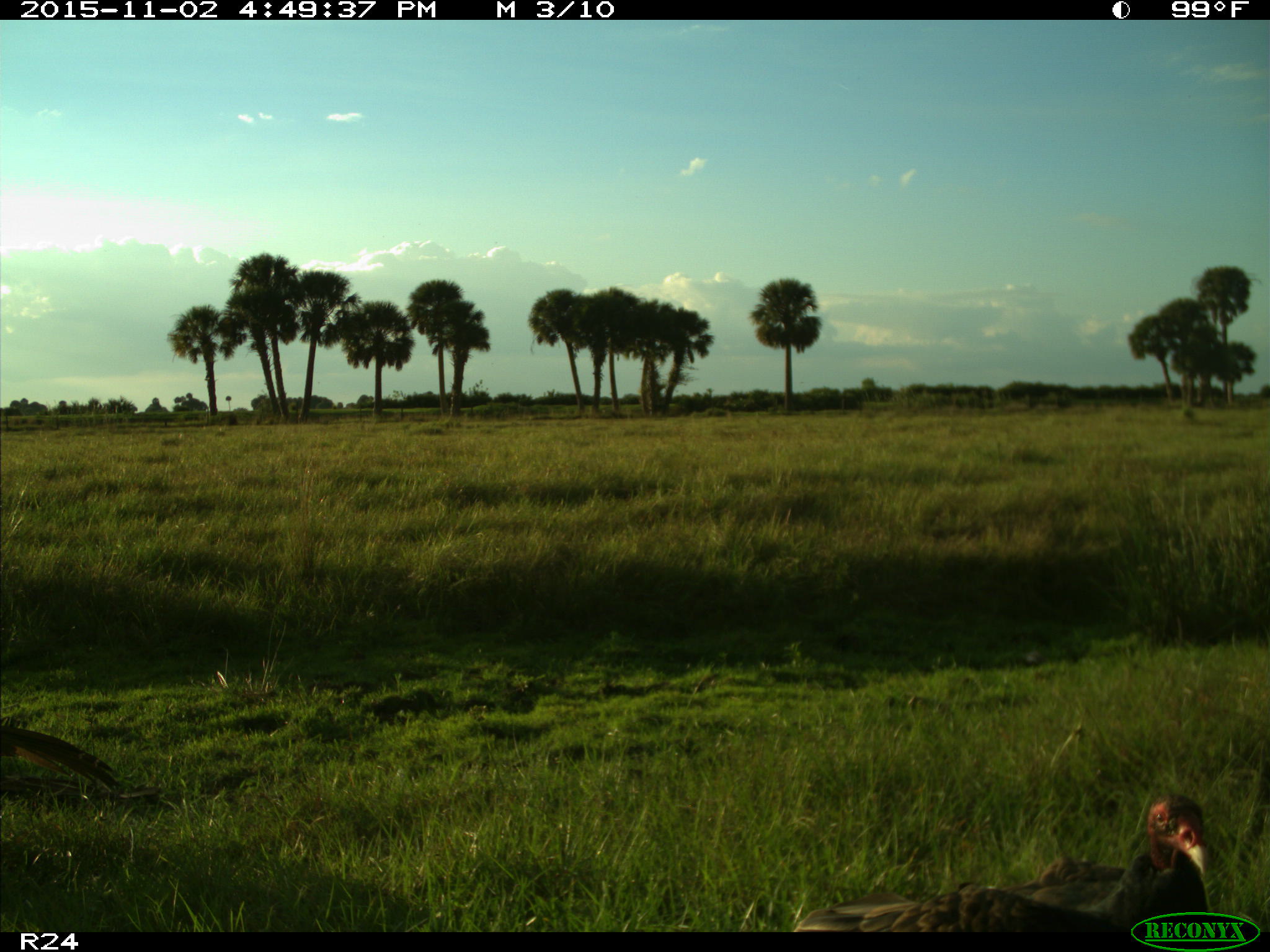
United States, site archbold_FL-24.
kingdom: Animalia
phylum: Chordata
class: Aves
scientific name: Aves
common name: birds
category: unidentified bird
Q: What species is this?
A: Unidentified bird (birds) (Aves).